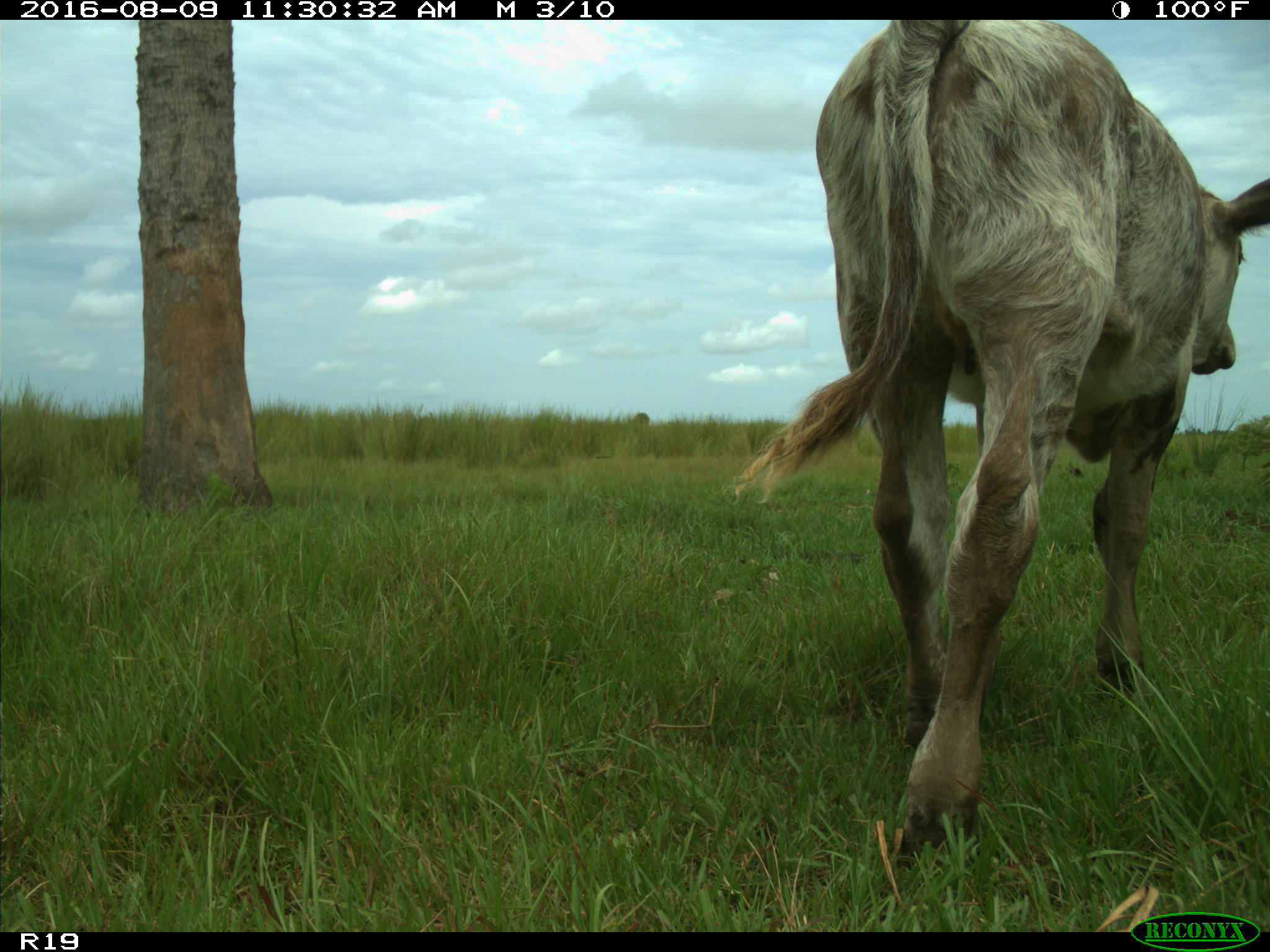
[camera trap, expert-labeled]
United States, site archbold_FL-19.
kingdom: Animalia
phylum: Chordata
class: Mammalia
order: Artiodactyla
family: Bovidae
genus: Bos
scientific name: Bos taurus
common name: domestic cow